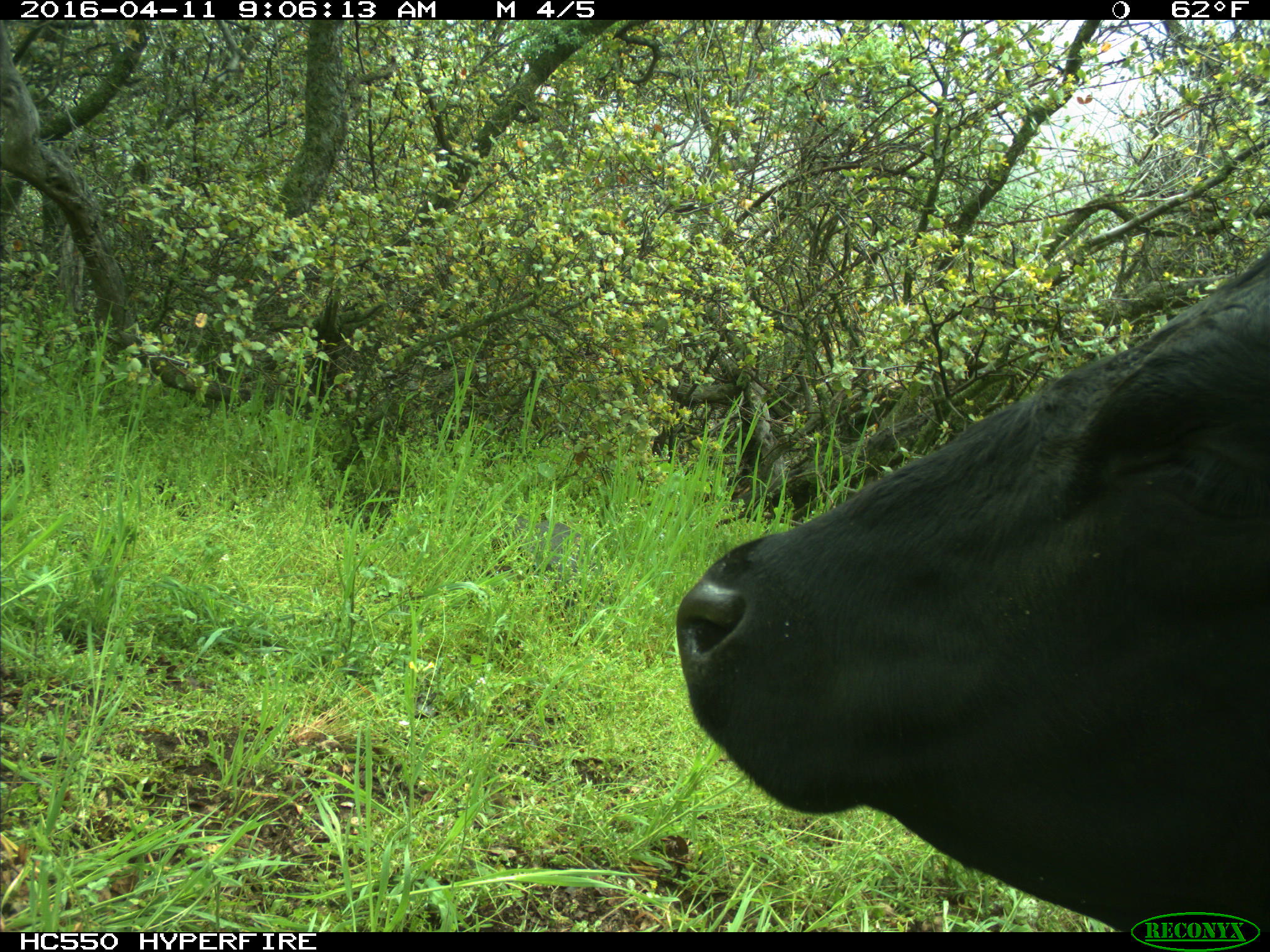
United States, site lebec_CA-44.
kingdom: Animalia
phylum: Chordata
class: Mammalia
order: Artiodactyla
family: Bovidae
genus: Bos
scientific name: Bos taurus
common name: domestic cow